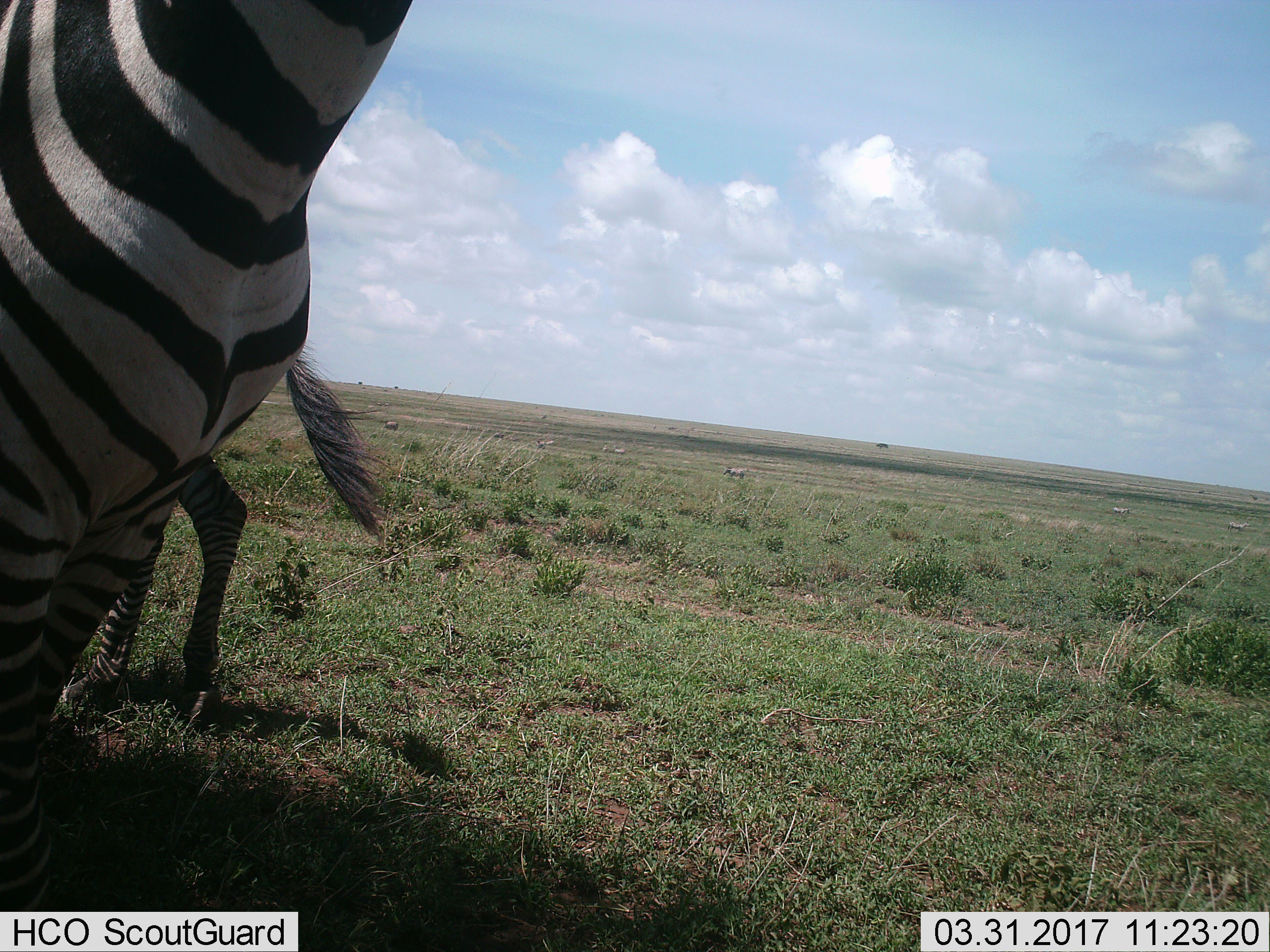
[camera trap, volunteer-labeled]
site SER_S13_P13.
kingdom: Animalia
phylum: Chordata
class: Mammalia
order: Perissodactyla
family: Equidae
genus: Equus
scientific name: Equus quagga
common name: plains zebra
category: zebraplains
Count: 2.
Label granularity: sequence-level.